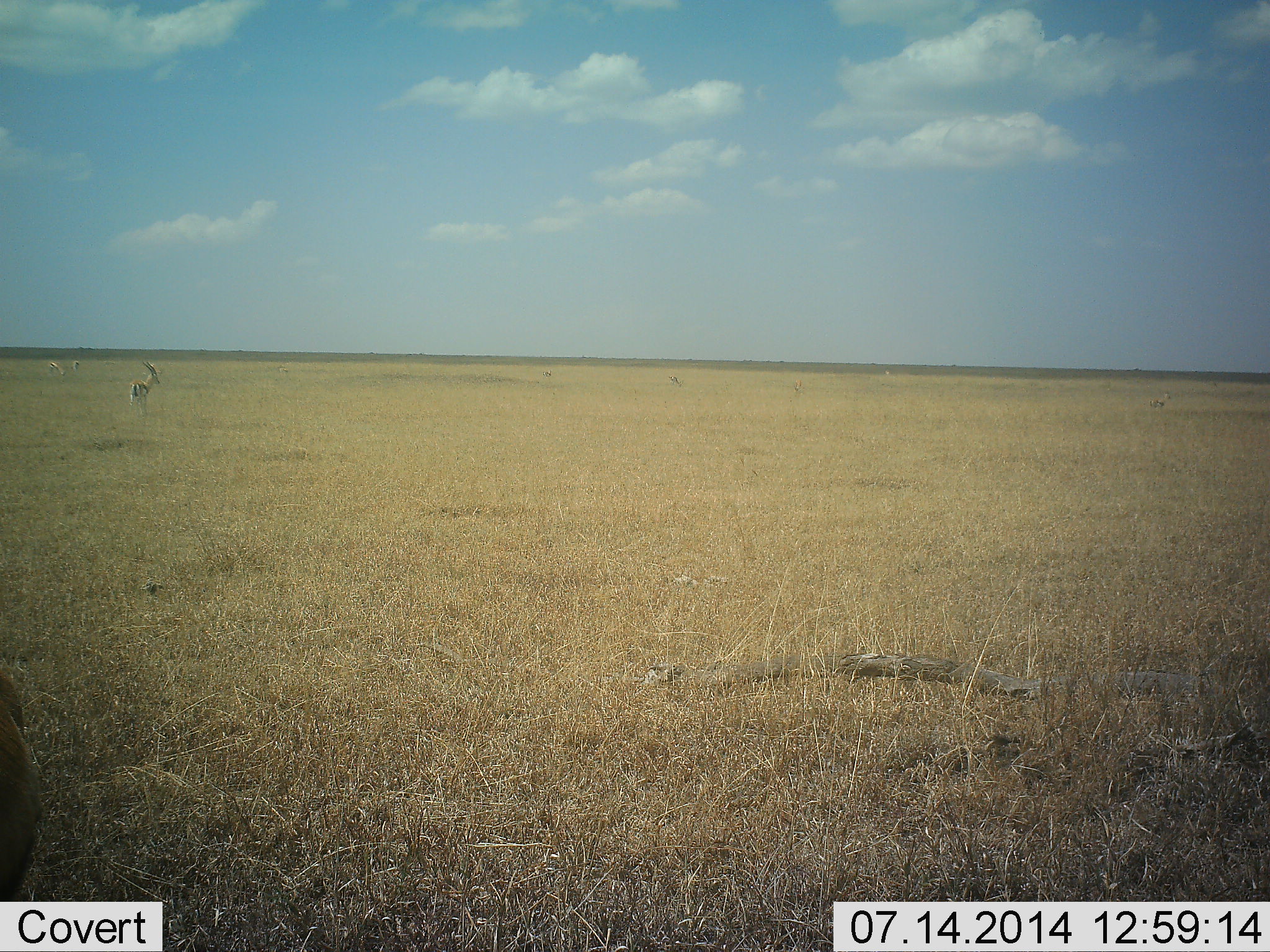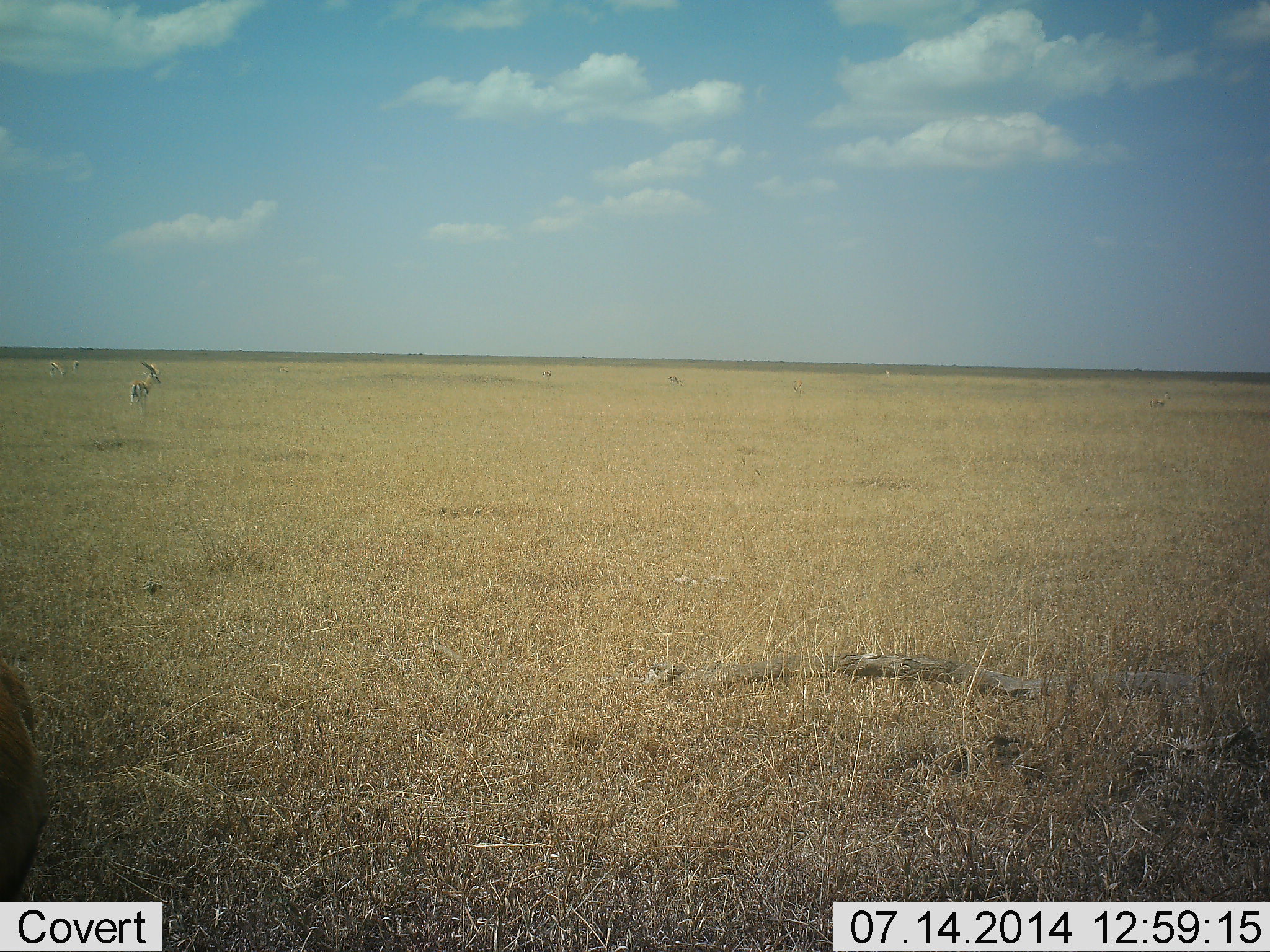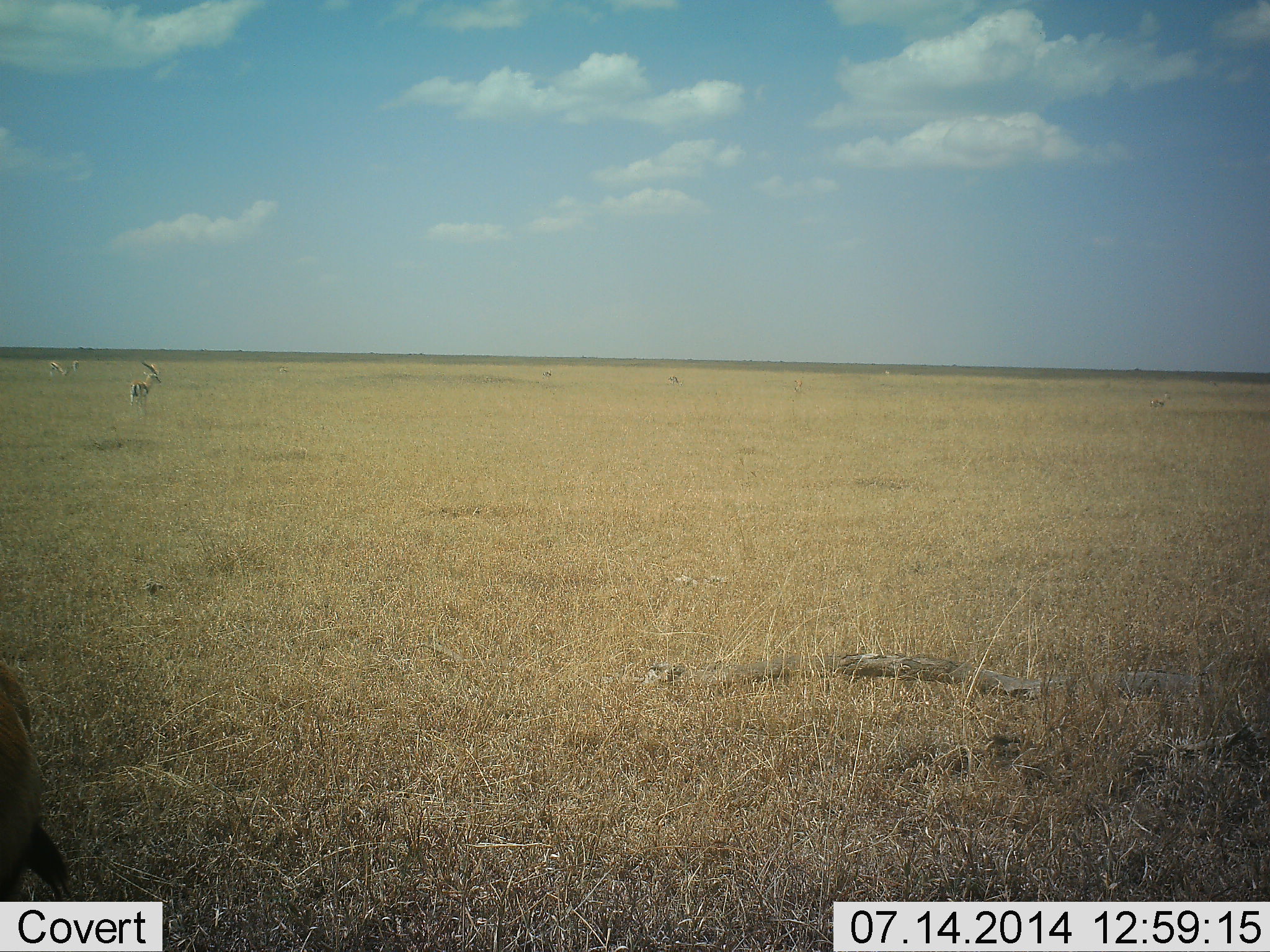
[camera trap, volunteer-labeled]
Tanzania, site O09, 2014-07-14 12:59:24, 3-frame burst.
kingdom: Animalia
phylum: Chordata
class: Mammalia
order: Artiodactyla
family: Bovidae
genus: Eudorcas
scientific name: Eudorcas thomsonii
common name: thomson's gazelle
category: gazellethomsons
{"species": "gazellethomsons (thomson's gazelle) (Eudorcas thomsonii)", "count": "3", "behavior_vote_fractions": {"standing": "82%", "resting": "0%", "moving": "9%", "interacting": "9%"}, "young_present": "0%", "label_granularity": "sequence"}